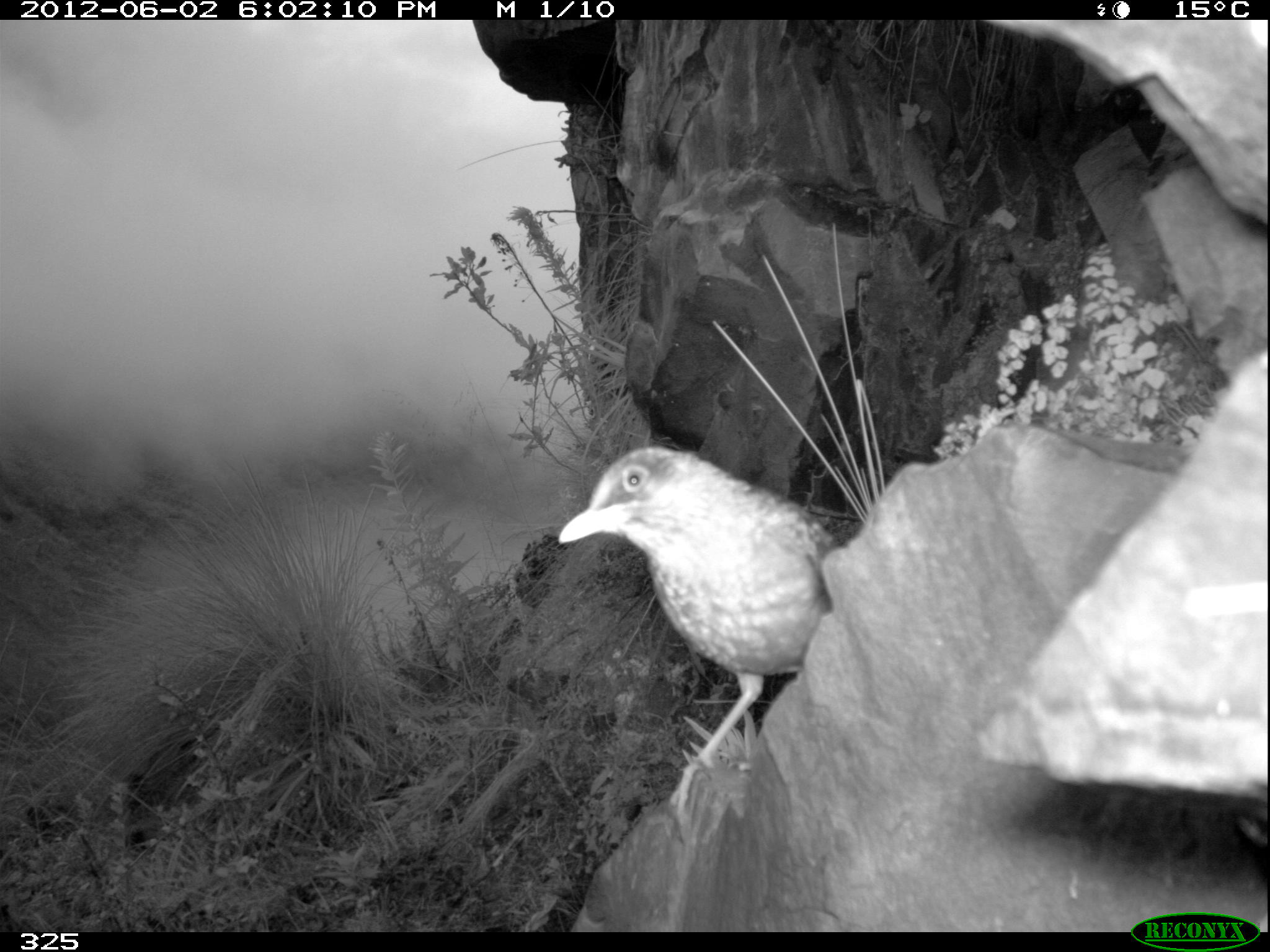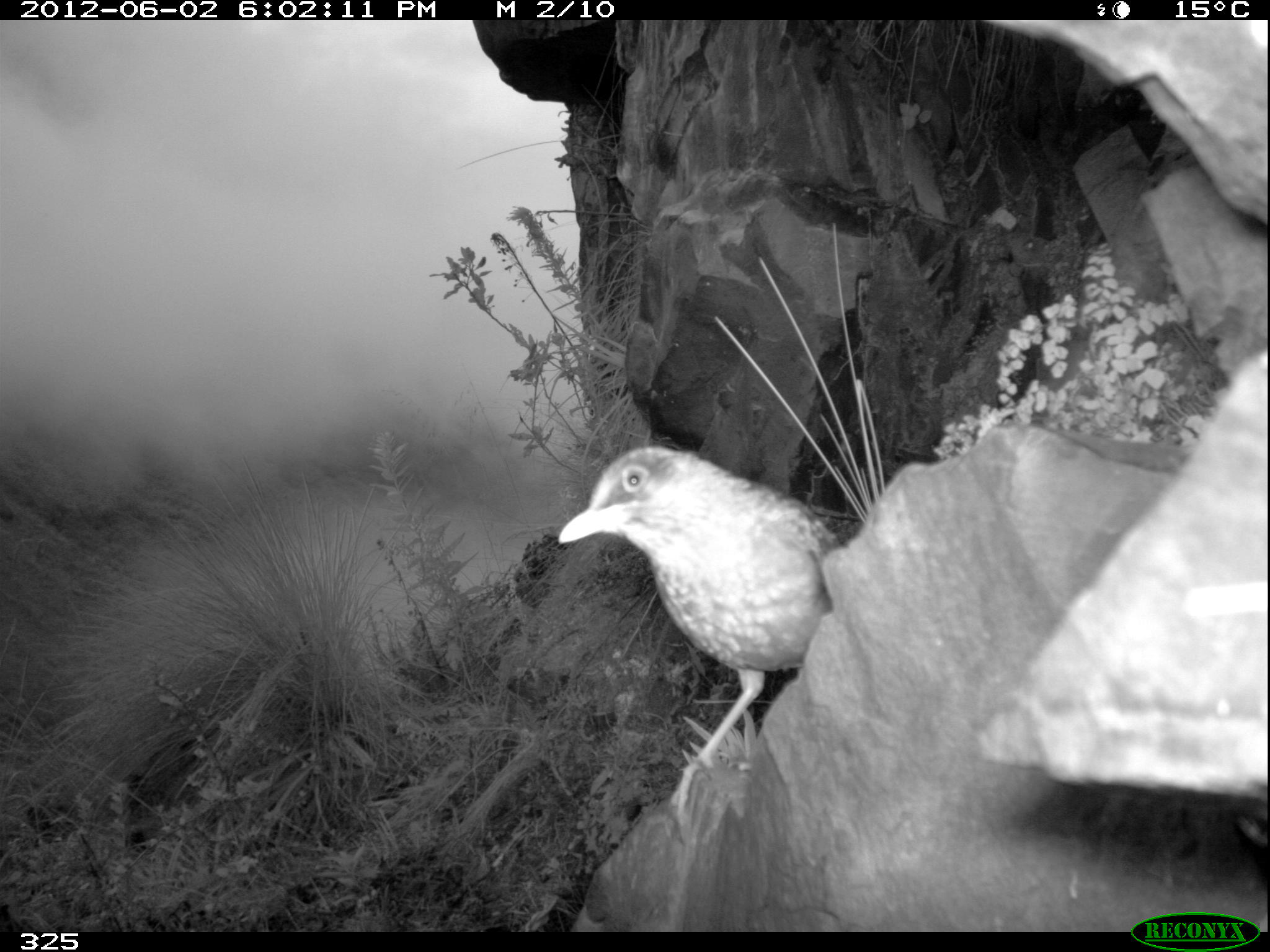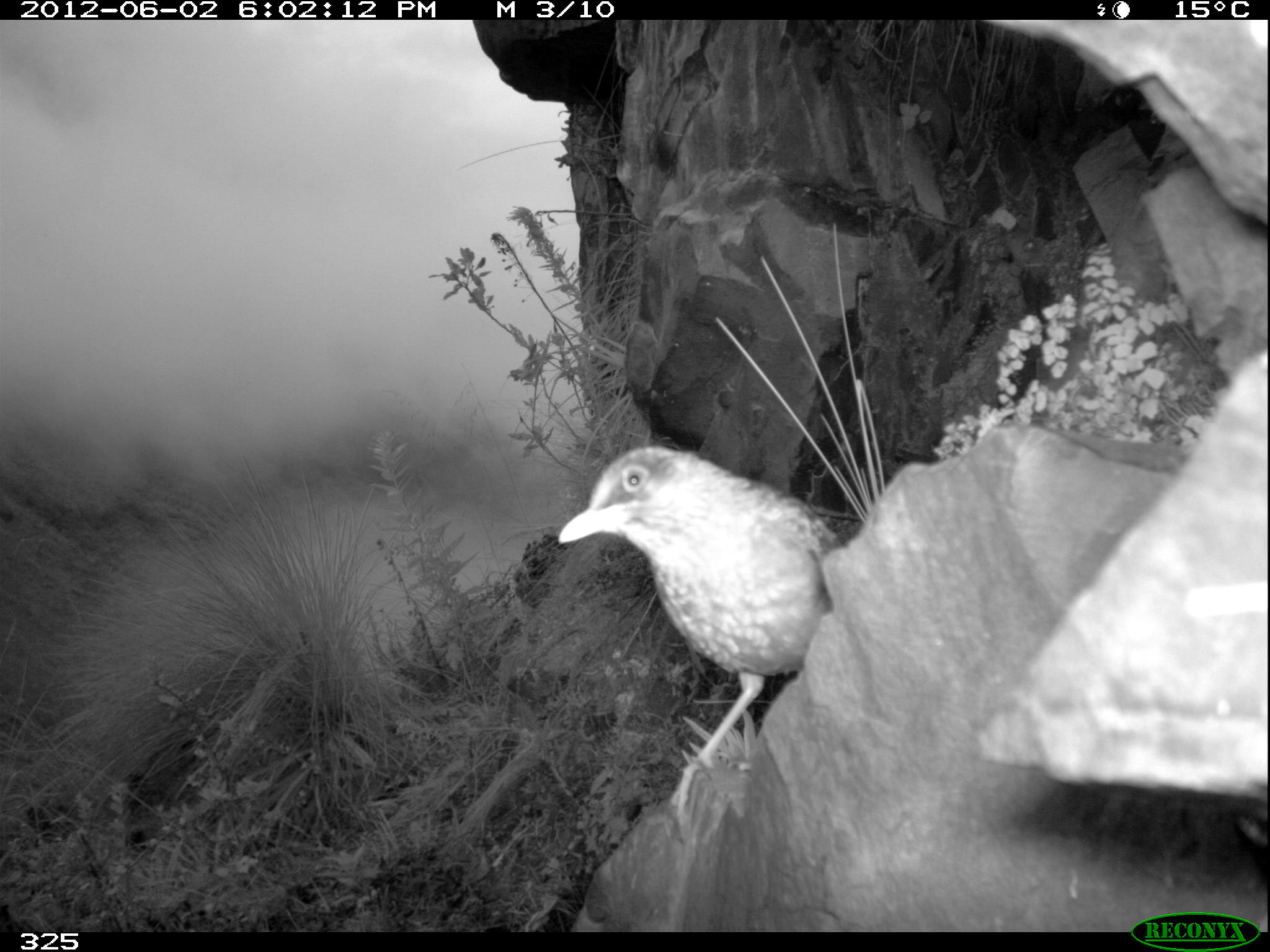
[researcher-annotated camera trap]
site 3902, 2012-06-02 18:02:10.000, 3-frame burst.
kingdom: Animalia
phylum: Chordata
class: Aves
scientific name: Aves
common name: bird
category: unknown bird